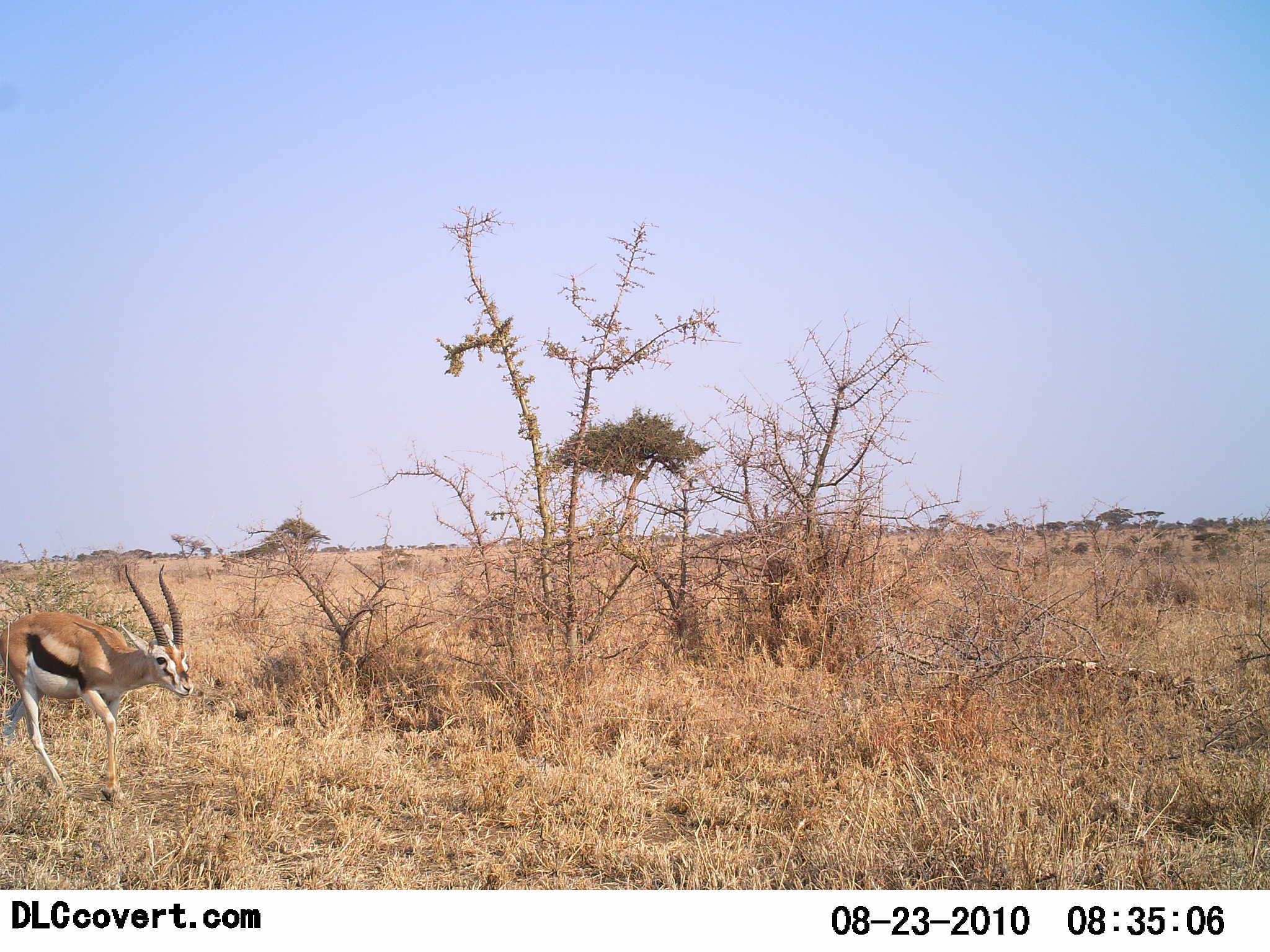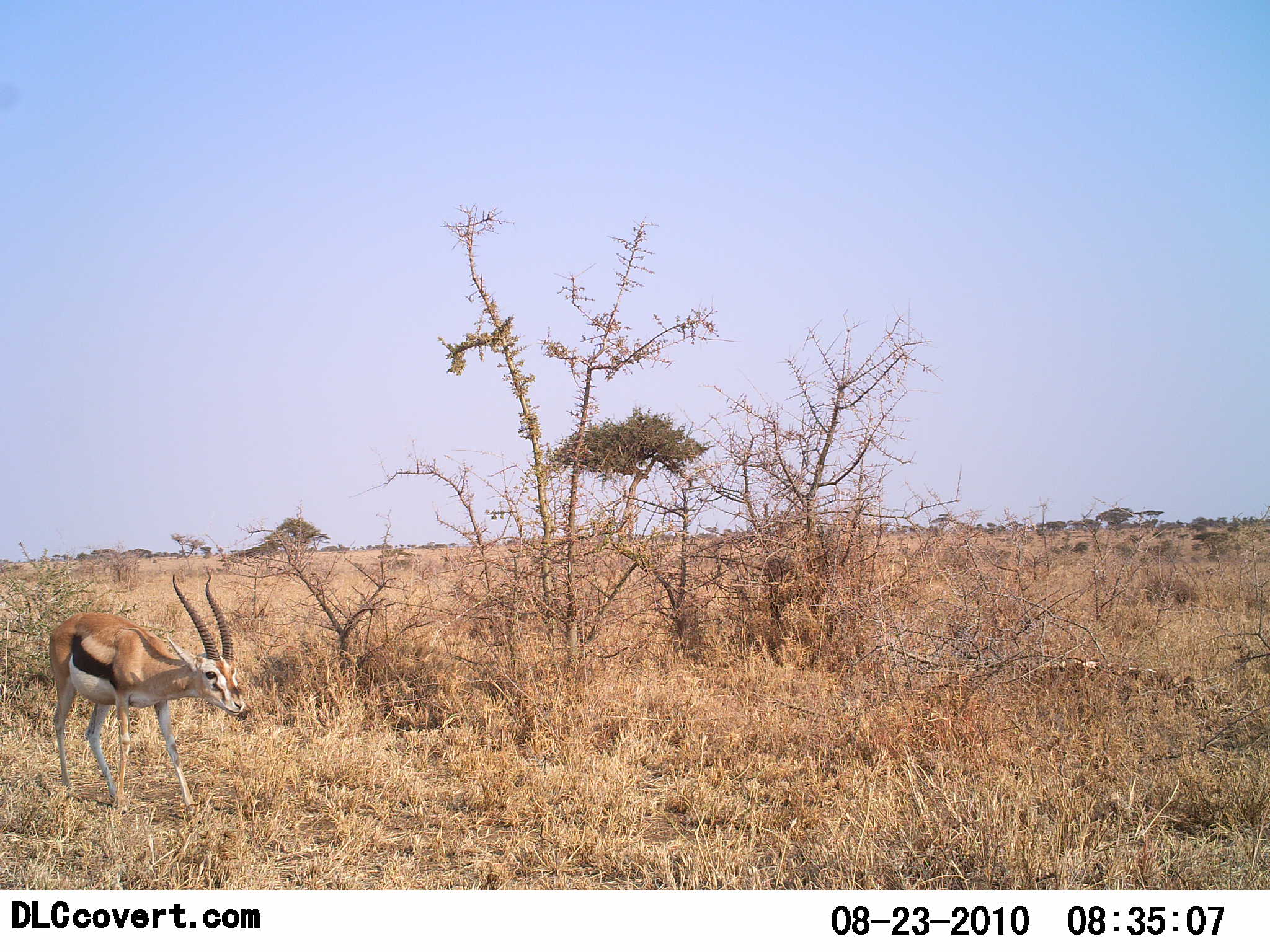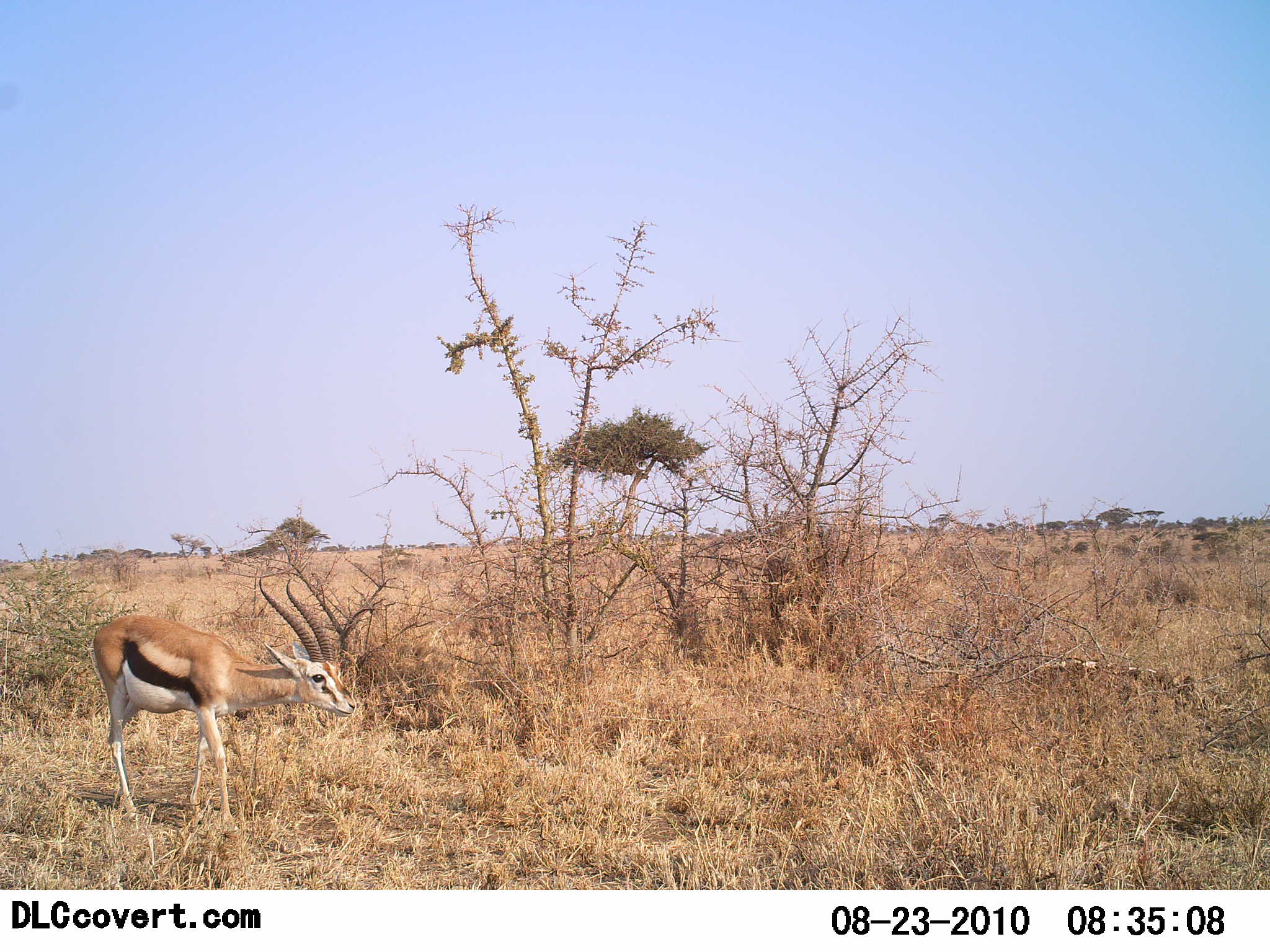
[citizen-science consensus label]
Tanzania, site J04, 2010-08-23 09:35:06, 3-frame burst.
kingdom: Animalia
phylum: Chordata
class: Mammalia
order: Artiodactyla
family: Bovidae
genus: Eudorcas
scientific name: Eudorcas thomsonii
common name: thomson's gazelle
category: gazellethomsons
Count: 1.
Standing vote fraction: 13%.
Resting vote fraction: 0%.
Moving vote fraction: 87%.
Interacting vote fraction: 0%.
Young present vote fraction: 0%.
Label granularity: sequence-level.